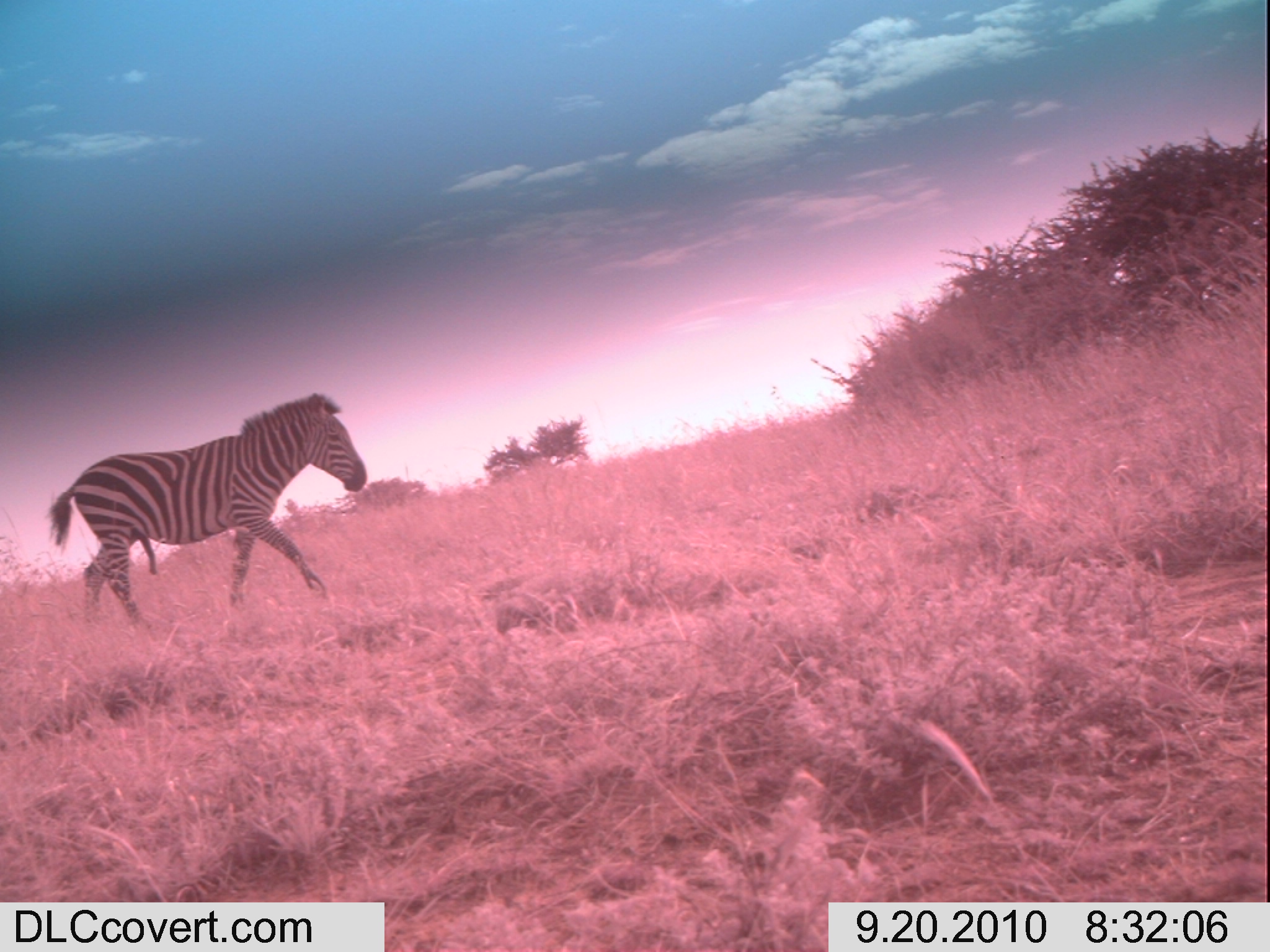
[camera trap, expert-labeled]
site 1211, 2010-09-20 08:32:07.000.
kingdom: Animalia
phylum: Chordata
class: Mammalia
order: Perissodactyla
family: Equidae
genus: Equus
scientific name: Equus quagga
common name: plains zebra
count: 1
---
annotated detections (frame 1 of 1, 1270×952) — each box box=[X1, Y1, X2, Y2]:
equus quagga: box=[46, 392, 367, 630]